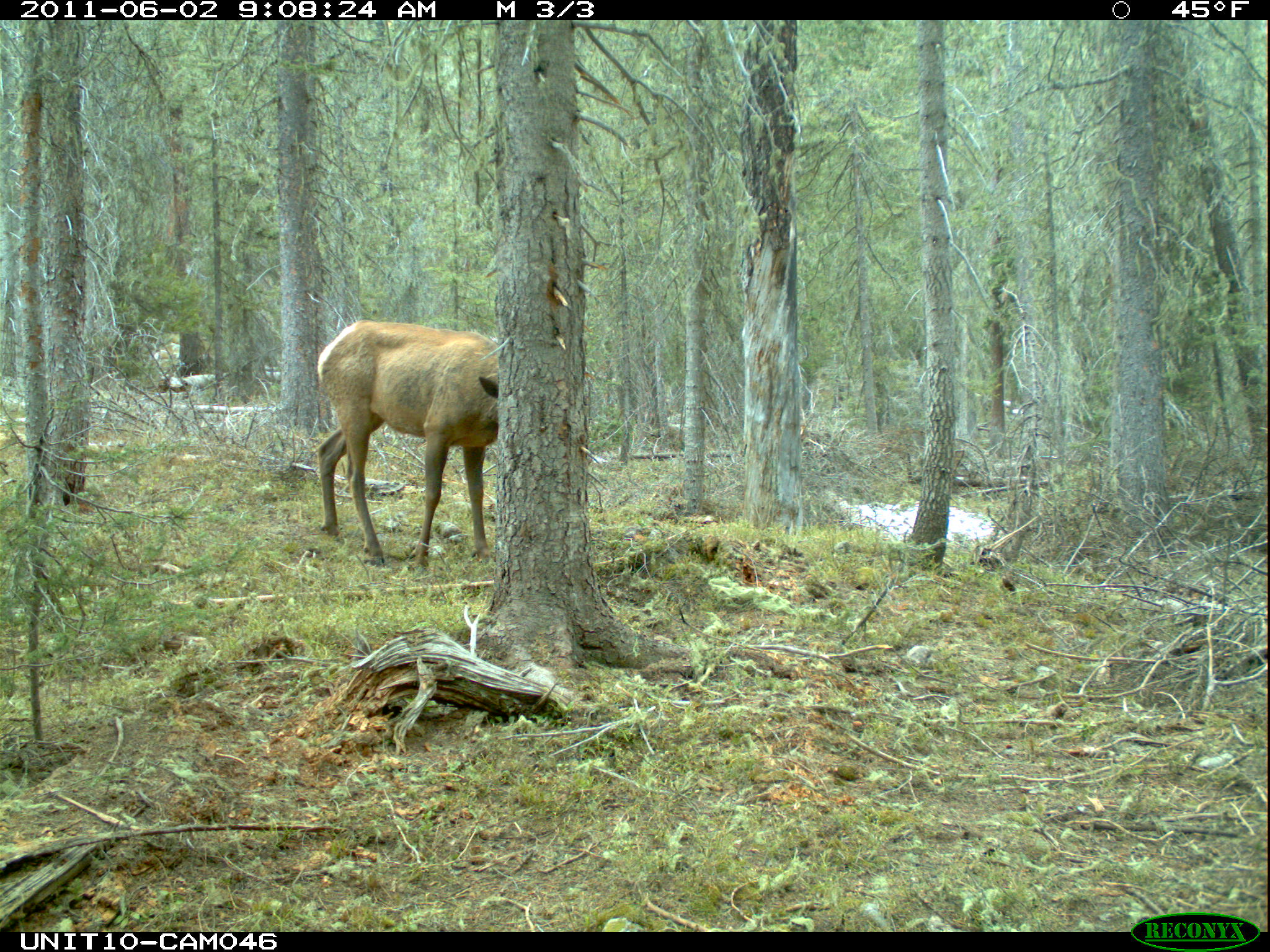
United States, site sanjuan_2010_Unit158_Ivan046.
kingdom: Animalia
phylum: Chordata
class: Mammalia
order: Artiodactyla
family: Cervidae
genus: Cervus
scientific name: Cervus elaphus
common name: red deer